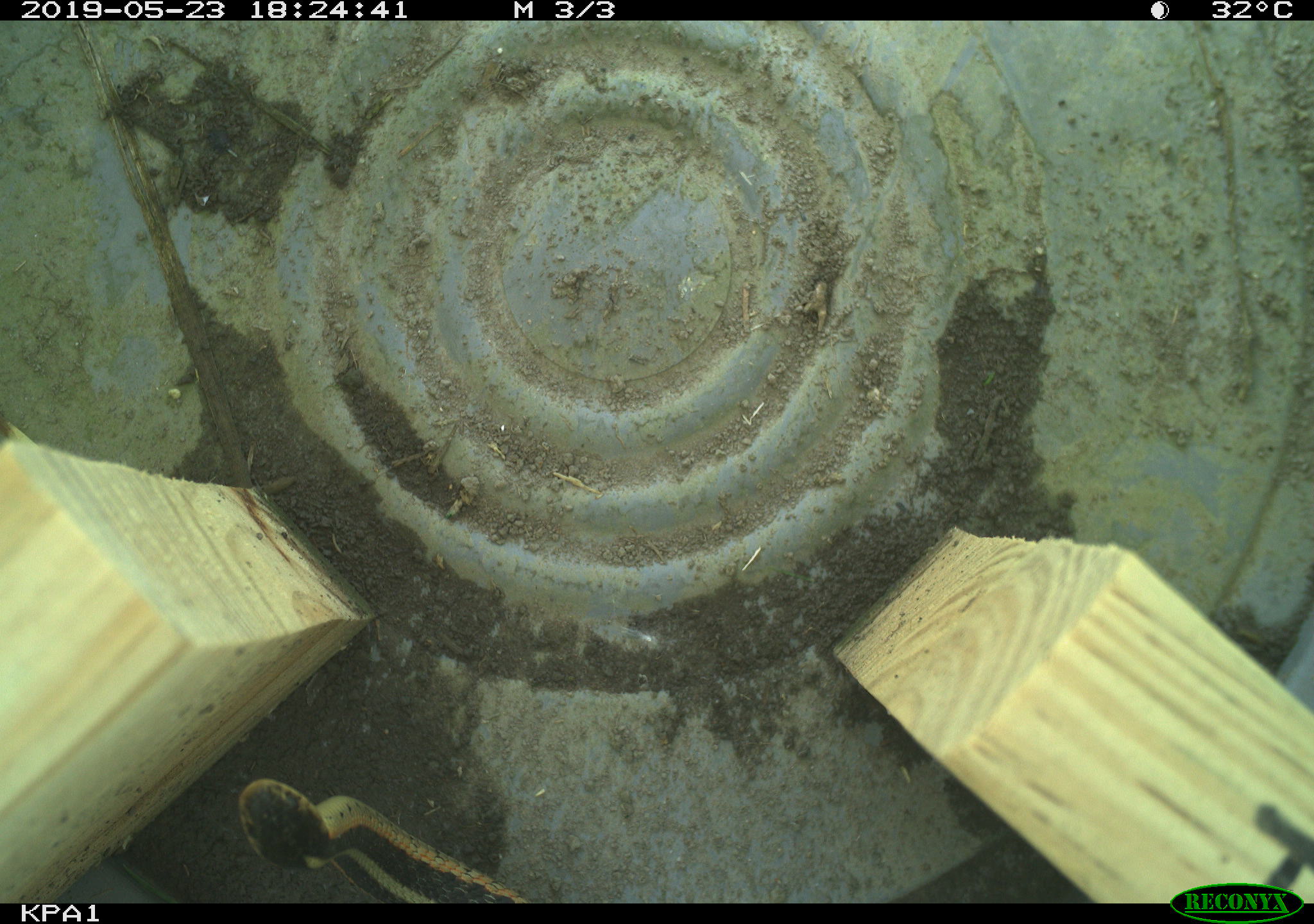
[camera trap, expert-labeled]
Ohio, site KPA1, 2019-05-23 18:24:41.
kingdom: Animalia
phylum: Chordata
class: Reptilia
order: Squamata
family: Colubridae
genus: Thamnophis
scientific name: Thamnophis sirtalis sirtalis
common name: eastern gartersnake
Eastern gartersnake (Thamnophis sirtalis sirtalis).